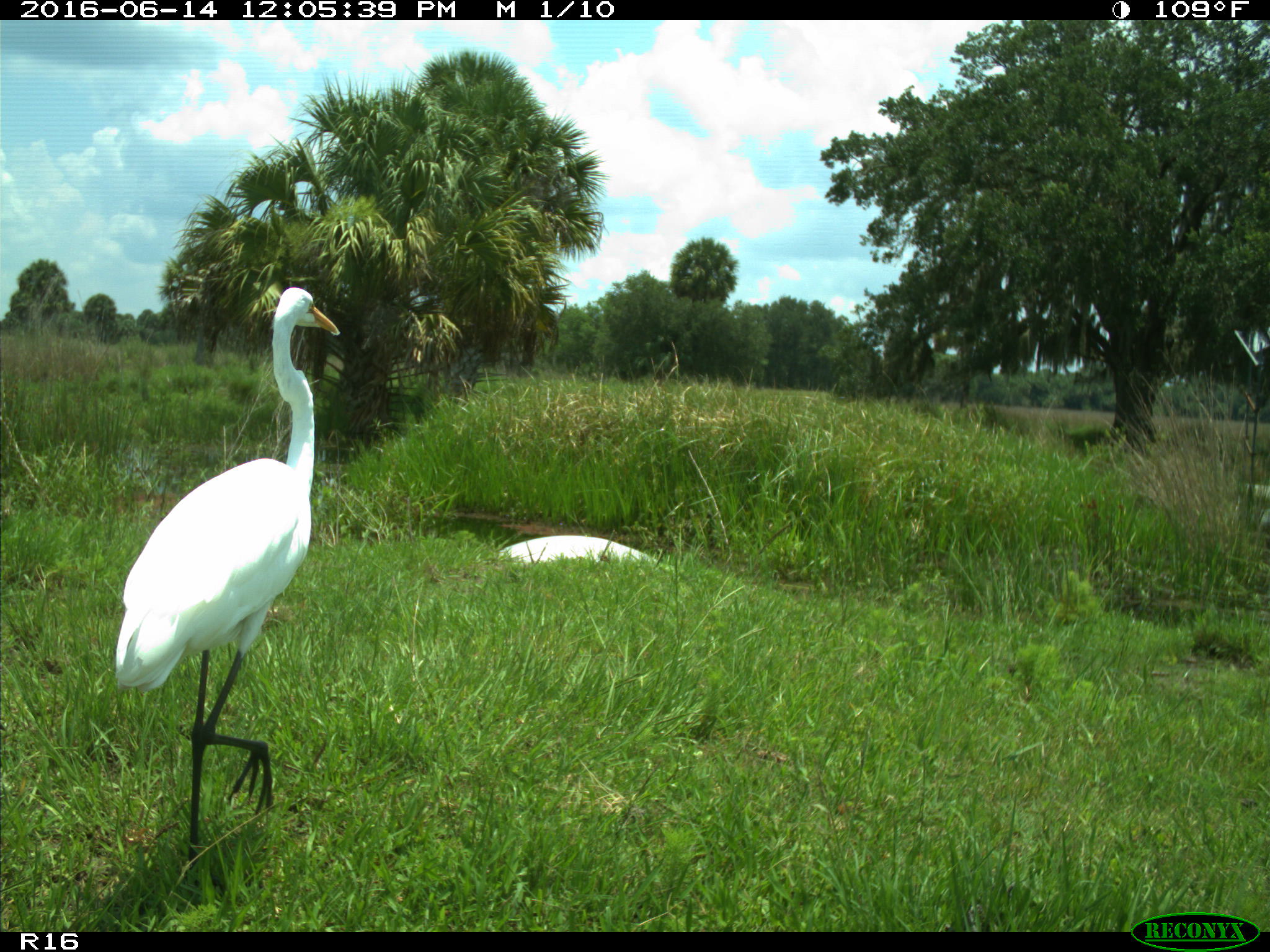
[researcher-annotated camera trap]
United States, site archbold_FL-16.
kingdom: Animalia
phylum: Chordata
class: Aves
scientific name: Aves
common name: birds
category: unidentified bird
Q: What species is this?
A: Unidentified bird (birds) (Aves).